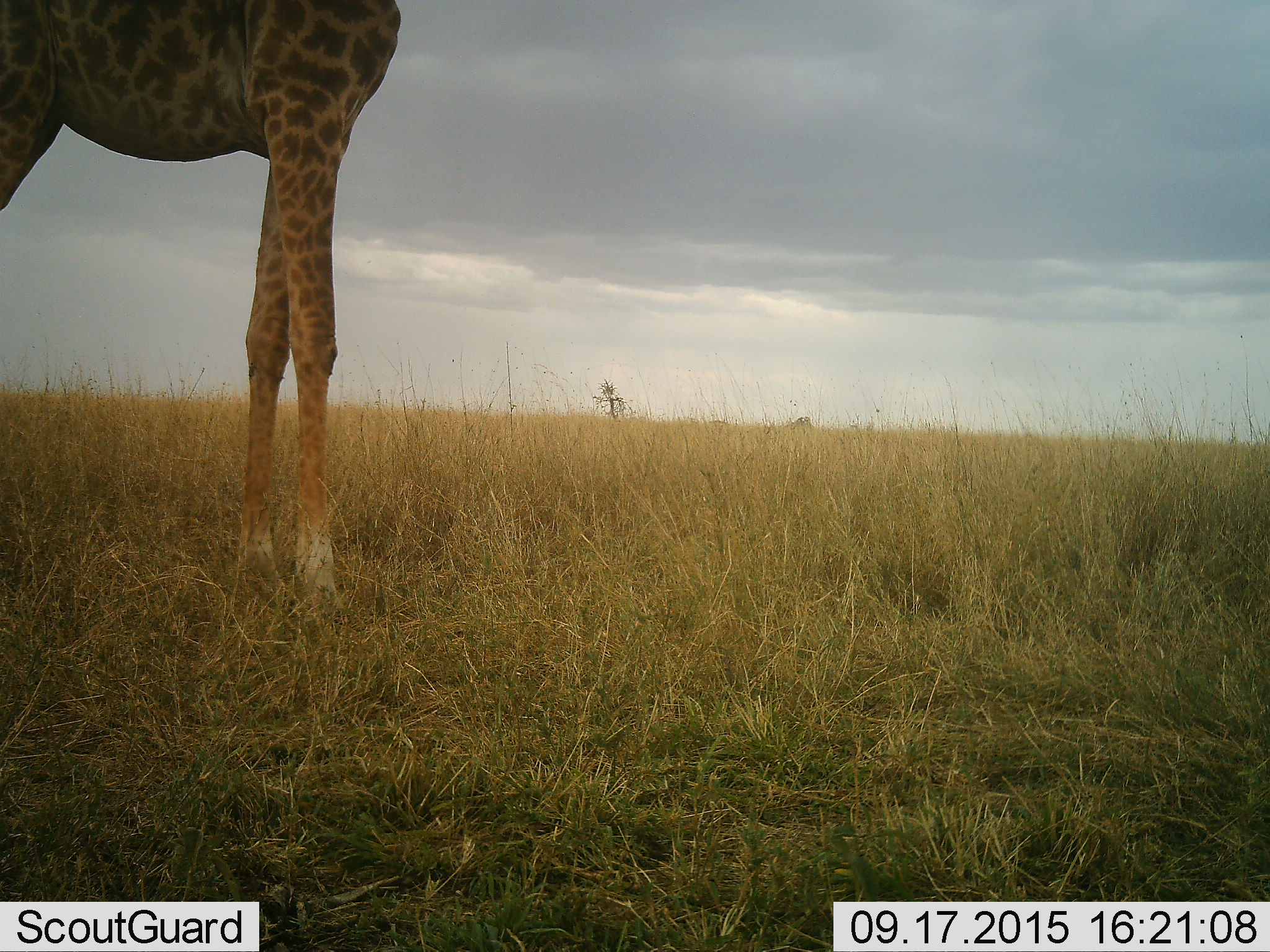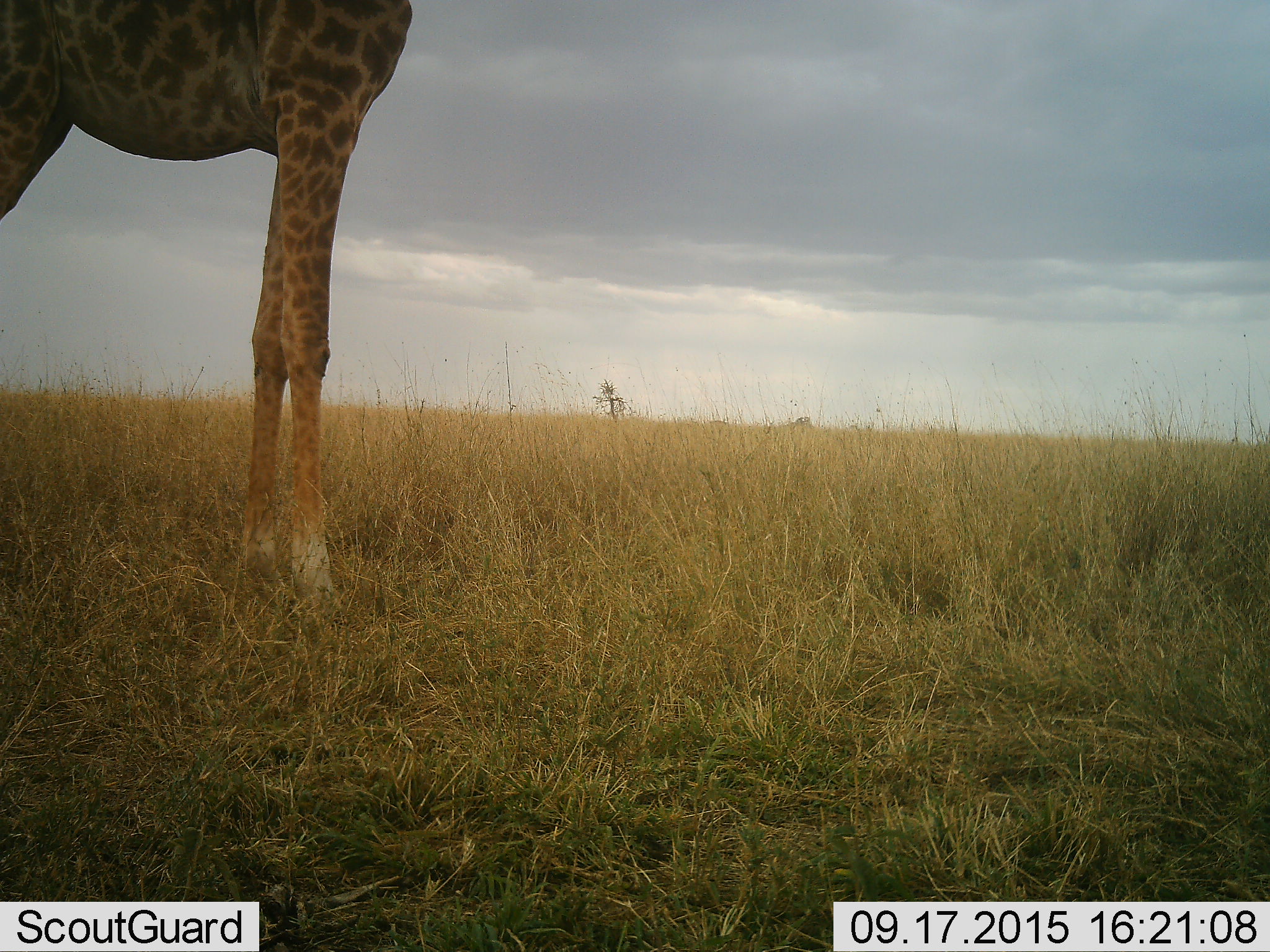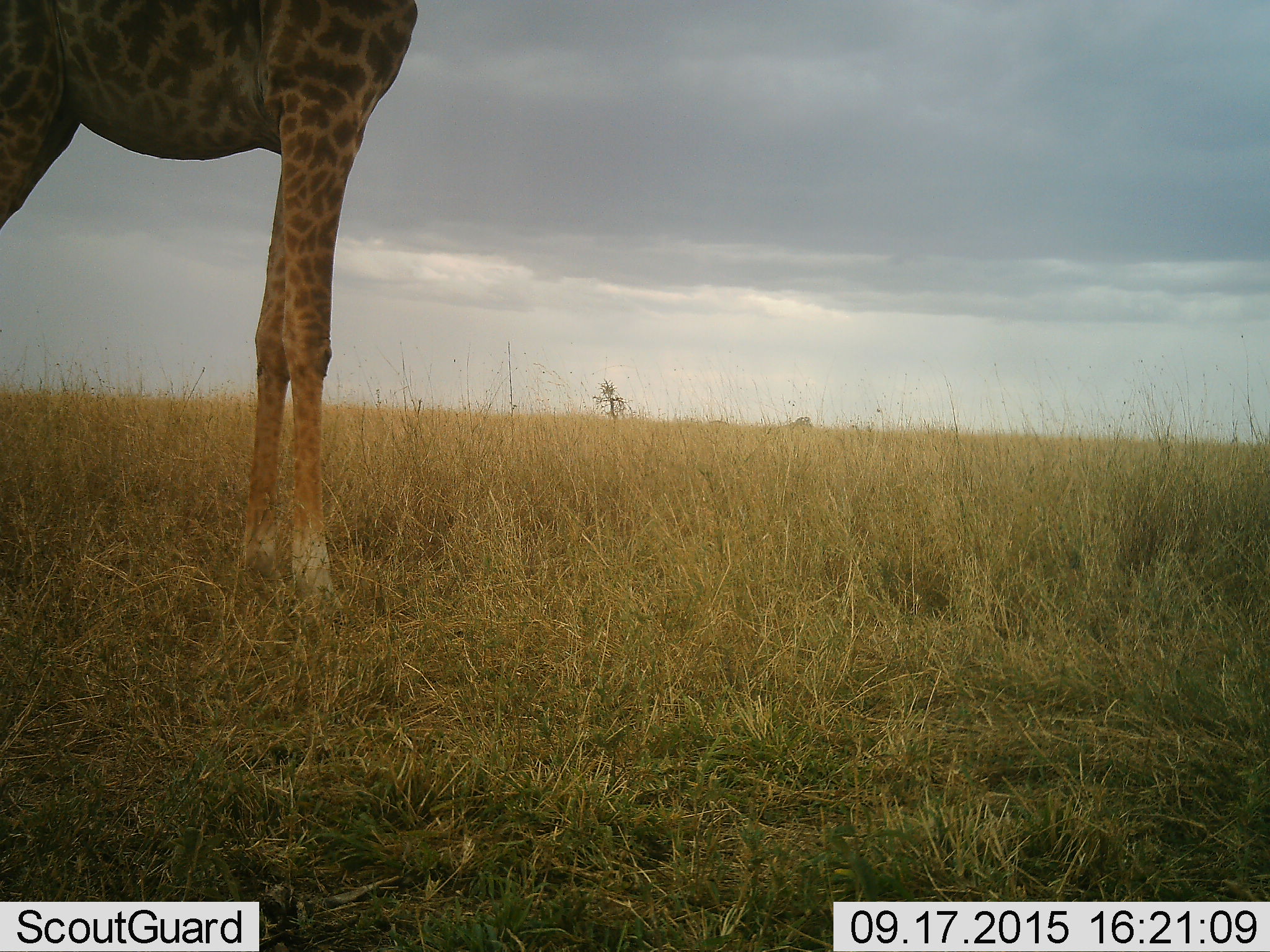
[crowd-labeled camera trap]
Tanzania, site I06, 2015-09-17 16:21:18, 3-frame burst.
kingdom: Animalia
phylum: Chordata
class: Mammalia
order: Artiodactyla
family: Giraffidae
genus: Giraffa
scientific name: Giraffa camelopardalis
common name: giraffe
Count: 1.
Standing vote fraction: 90%.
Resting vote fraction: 10%.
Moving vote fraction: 0%.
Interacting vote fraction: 0%.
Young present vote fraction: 0%.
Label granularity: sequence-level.